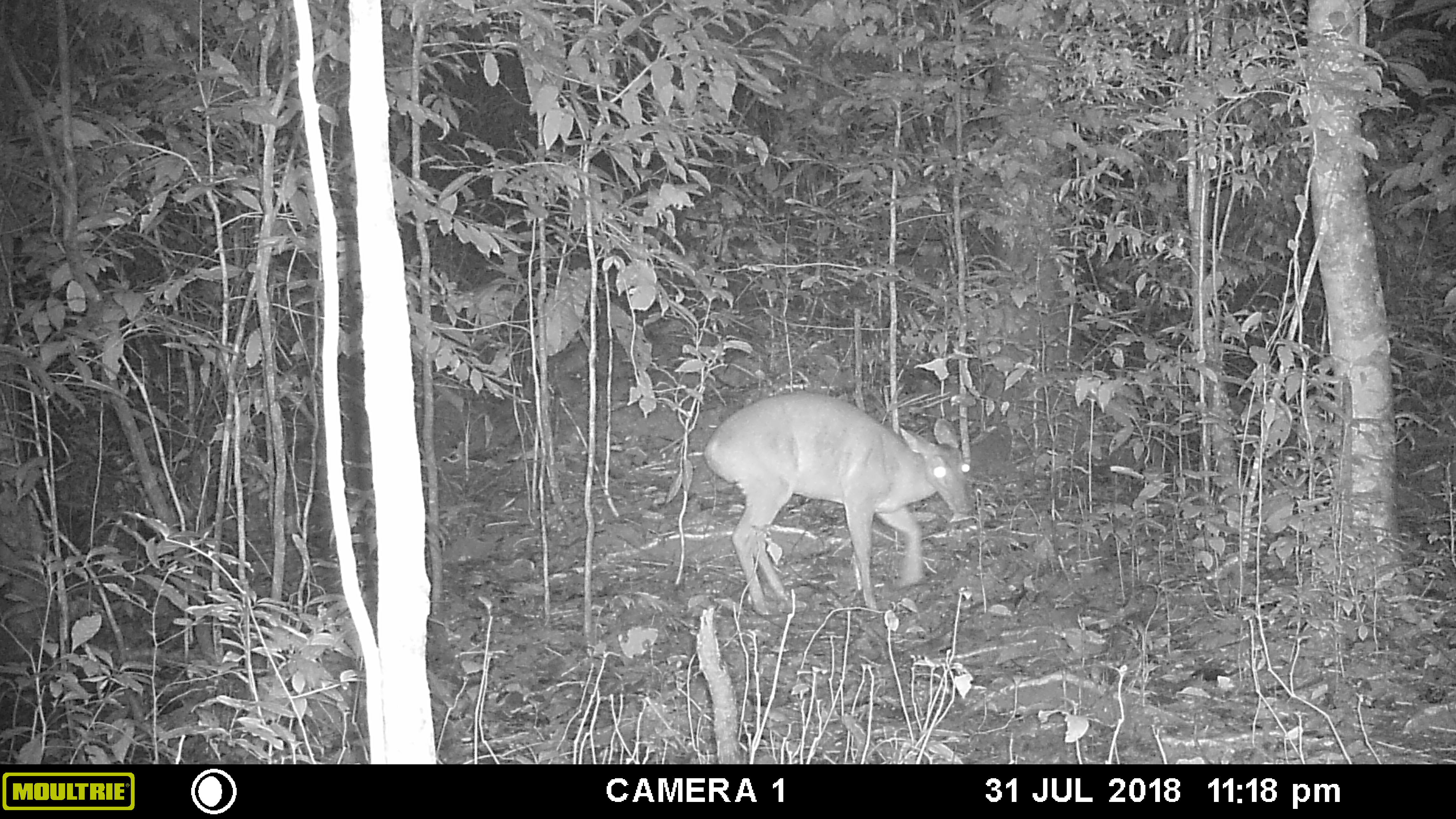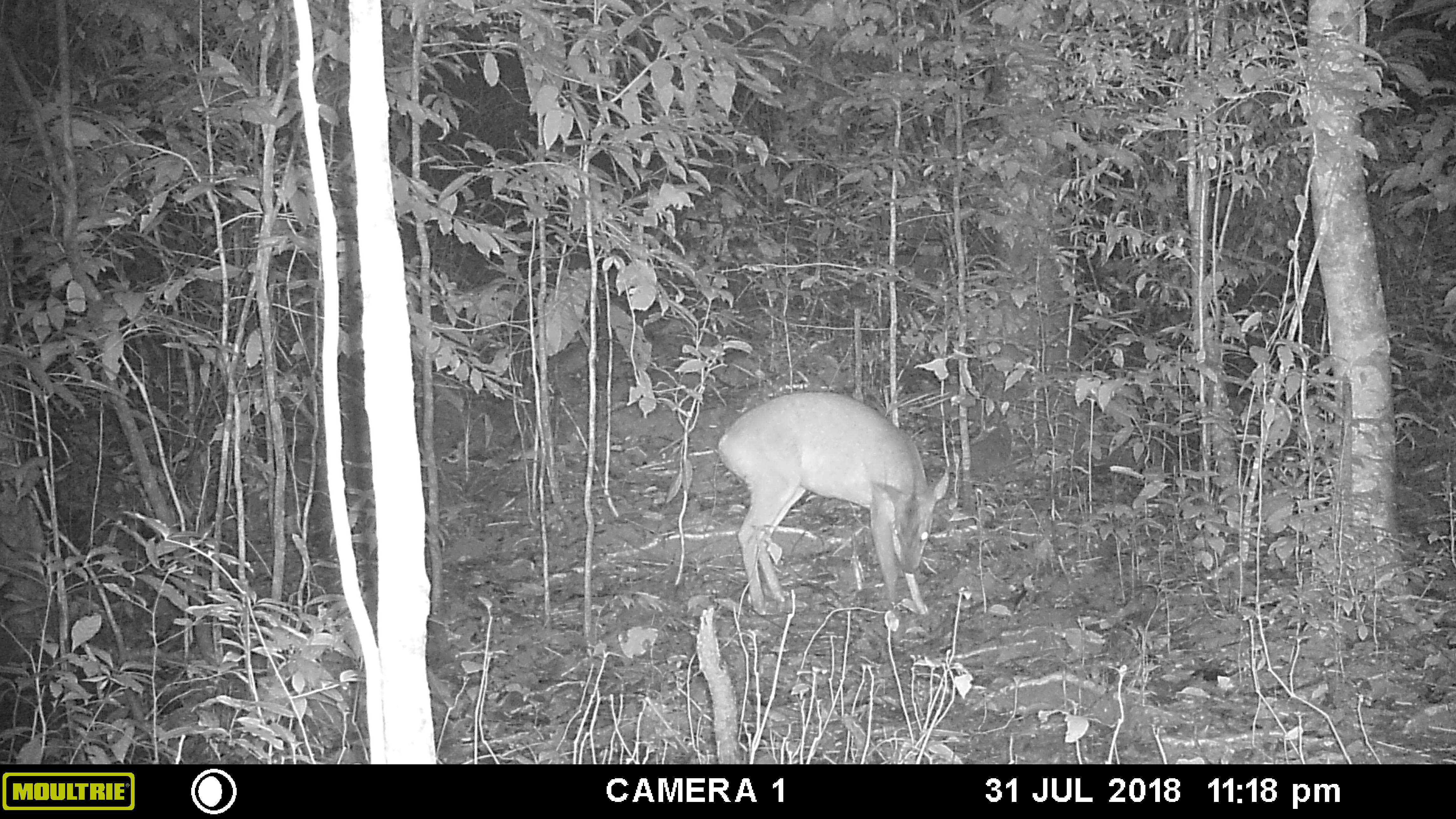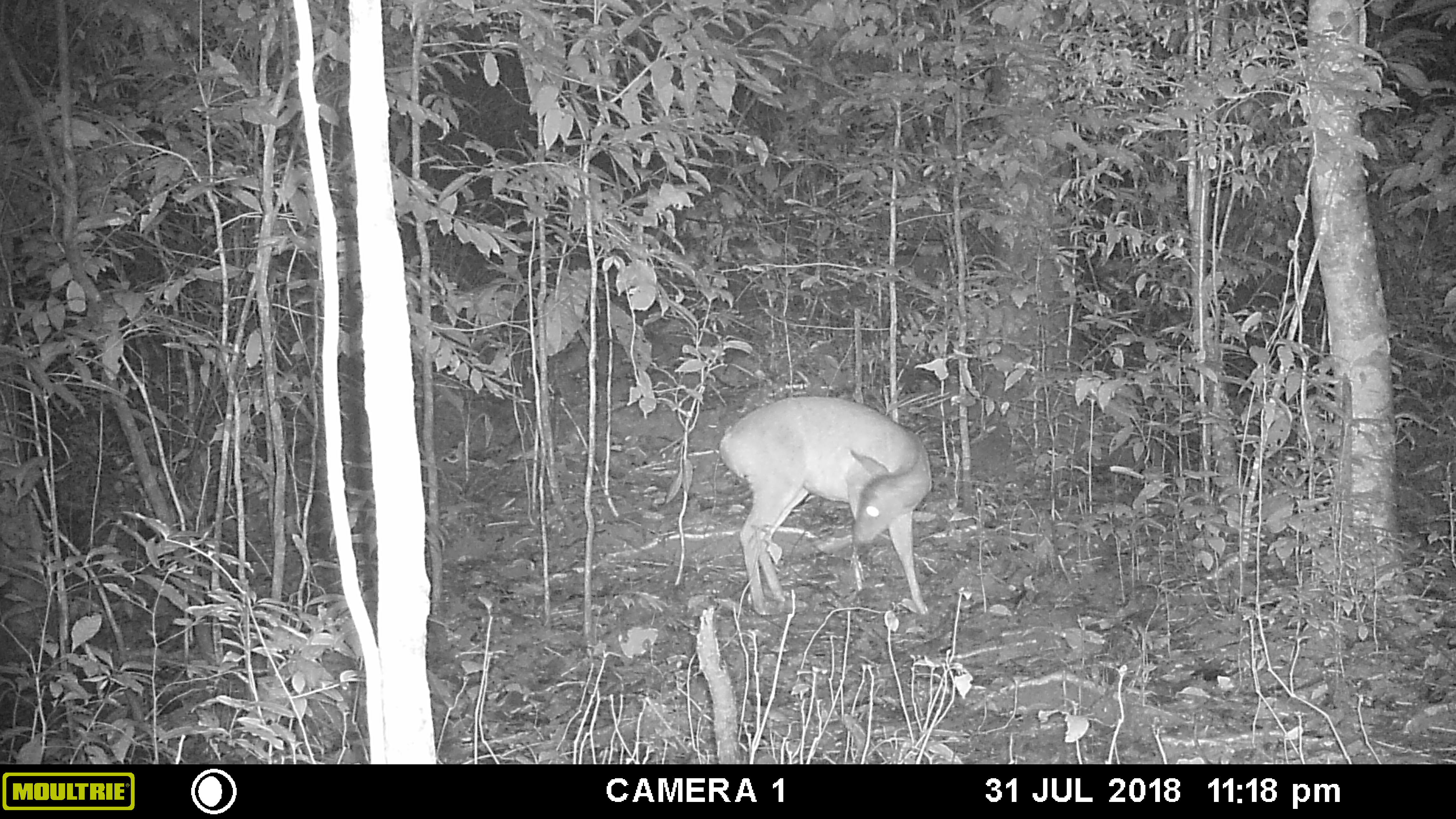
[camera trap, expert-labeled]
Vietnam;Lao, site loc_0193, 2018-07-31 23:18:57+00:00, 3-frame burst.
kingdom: Animalia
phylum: Chordata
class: Mammalia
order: Artiodactyla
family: Cervidae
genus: Muntiacus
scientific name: Muntiacus vuquangensis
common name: large-antlered muntjac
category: large antlered muntjac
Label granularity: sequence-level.